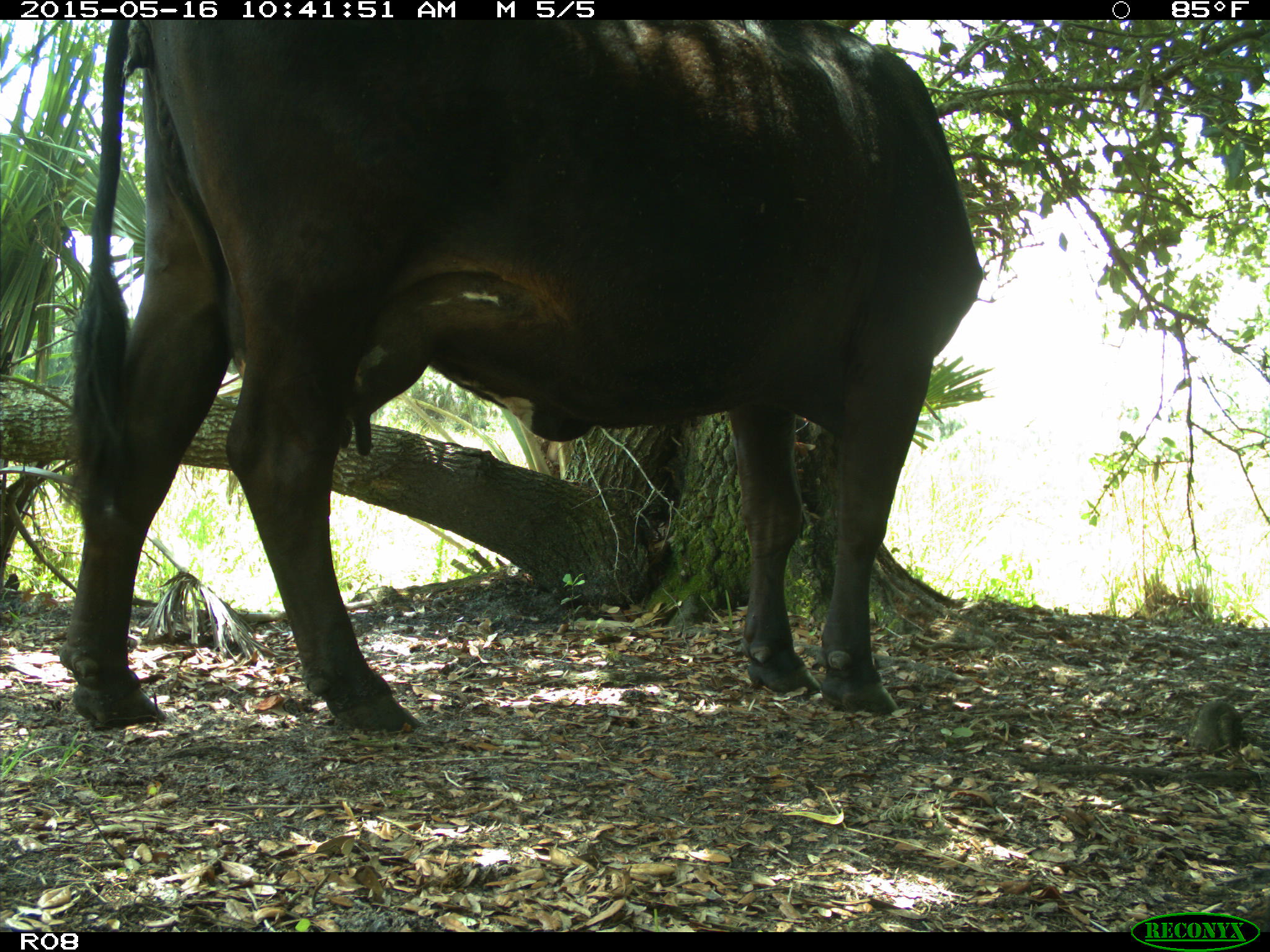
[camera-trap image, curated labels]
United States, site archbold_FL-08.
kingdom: Animalia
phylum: Chordata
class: Mammalia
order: Artiodactyla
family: Bovidae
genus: Bos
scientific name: Bos taurus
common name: domestic cow